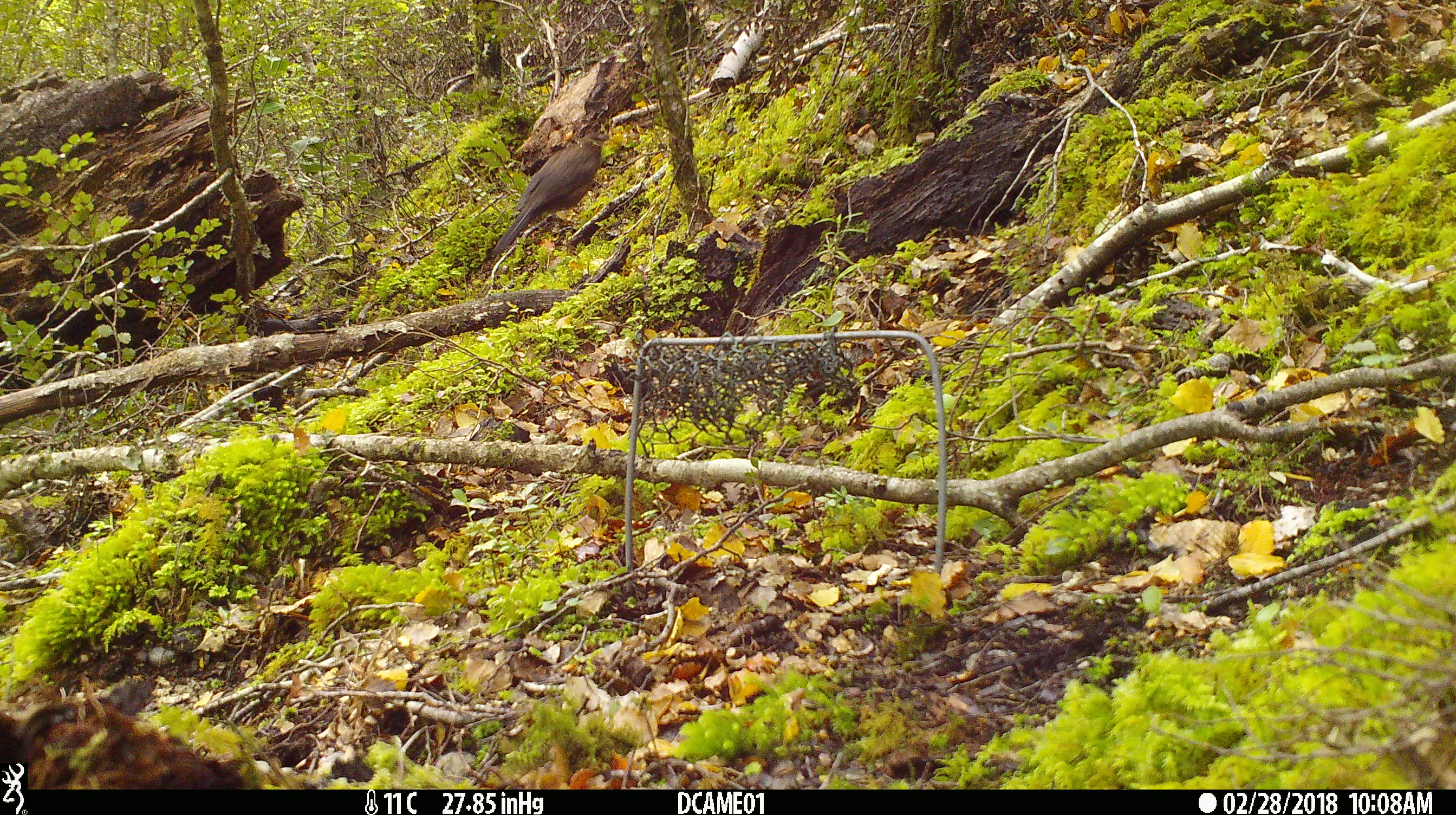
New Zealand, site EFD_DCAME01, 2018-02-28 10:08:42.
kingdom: Animalia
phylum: Chordata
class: Aves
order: Passeriformes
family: Turdidae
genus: Turdus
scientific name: Turdus merula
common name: eurasian blackbird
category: blackbird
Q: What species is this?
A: Blackbird (eurasian blackbird) (Turdus merula).